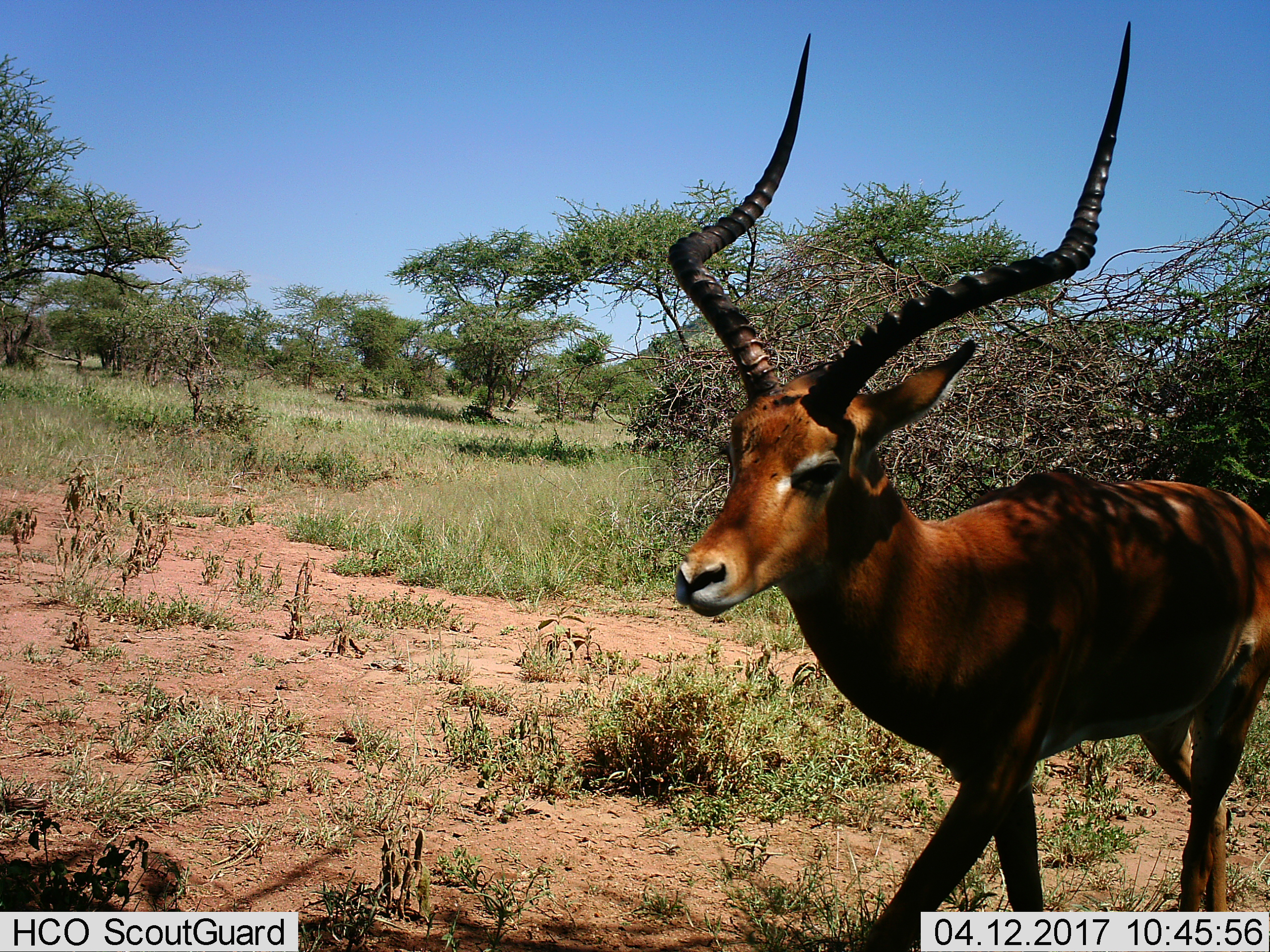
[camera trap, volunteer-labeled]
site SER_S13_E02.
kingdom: Animalia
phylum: Chordata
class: Mammalia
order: Artiodactyla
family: Bovidae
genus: Aepyceros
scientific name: Aepyceros melampus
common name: impala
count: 1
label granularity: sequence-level